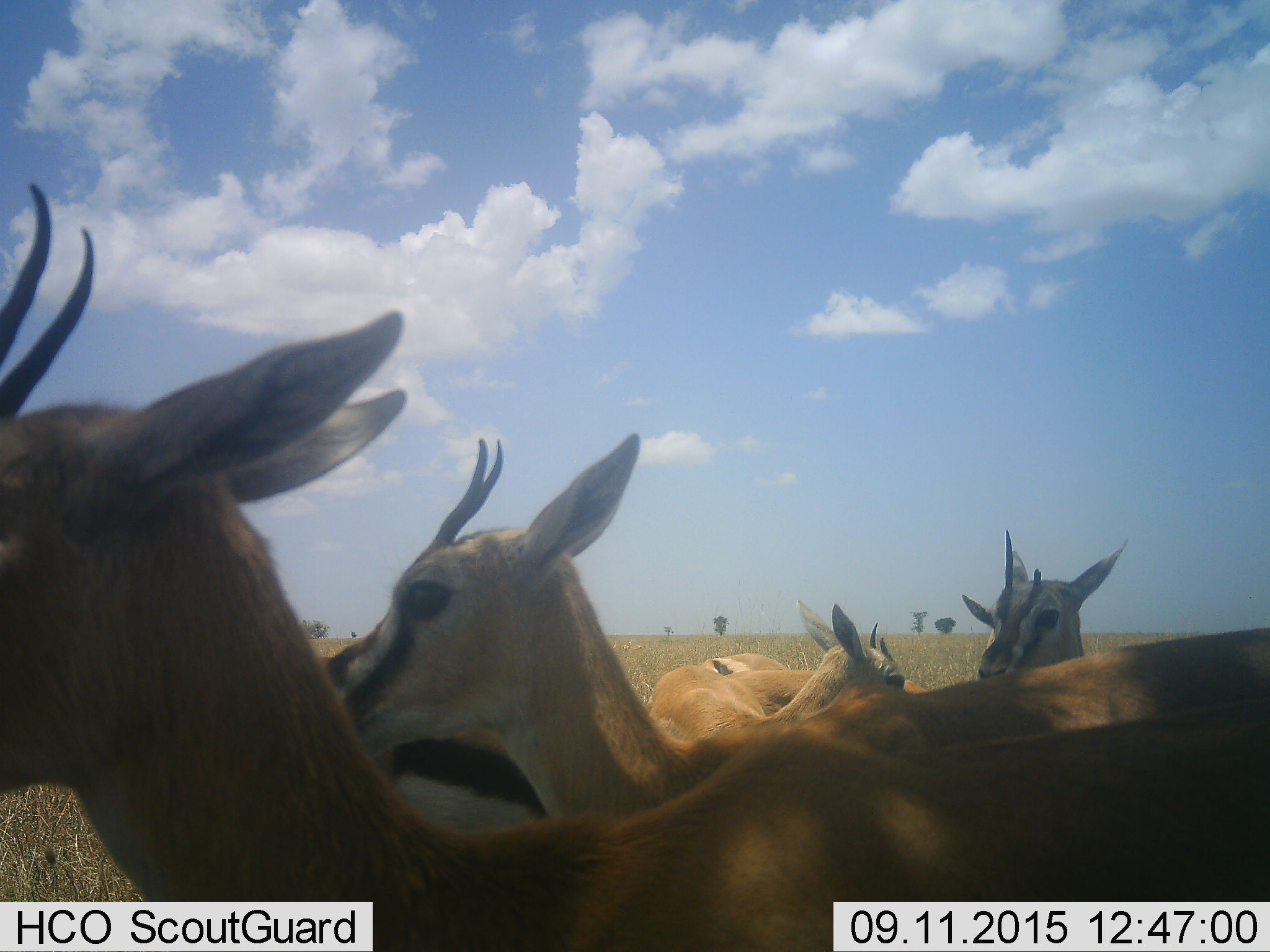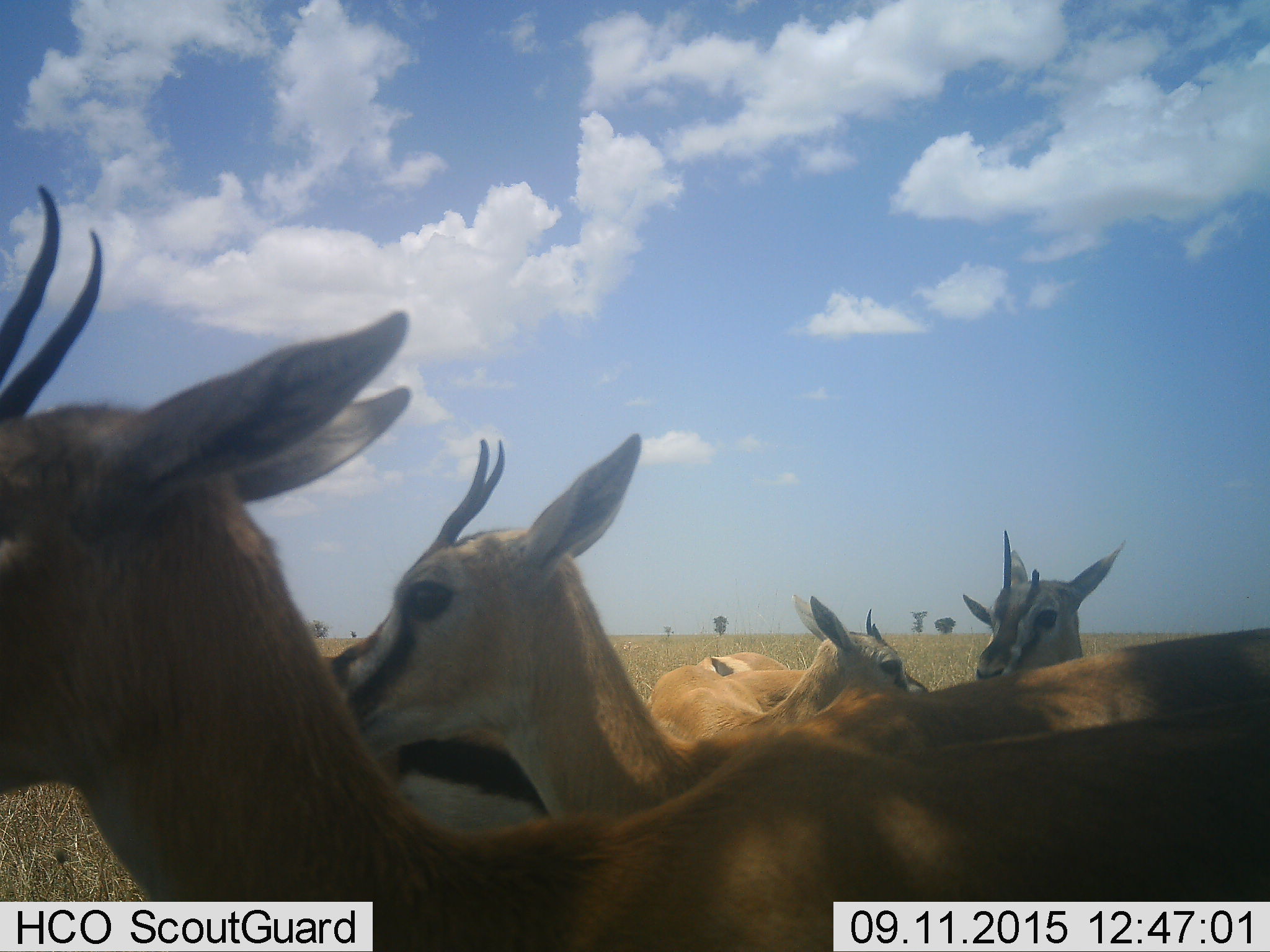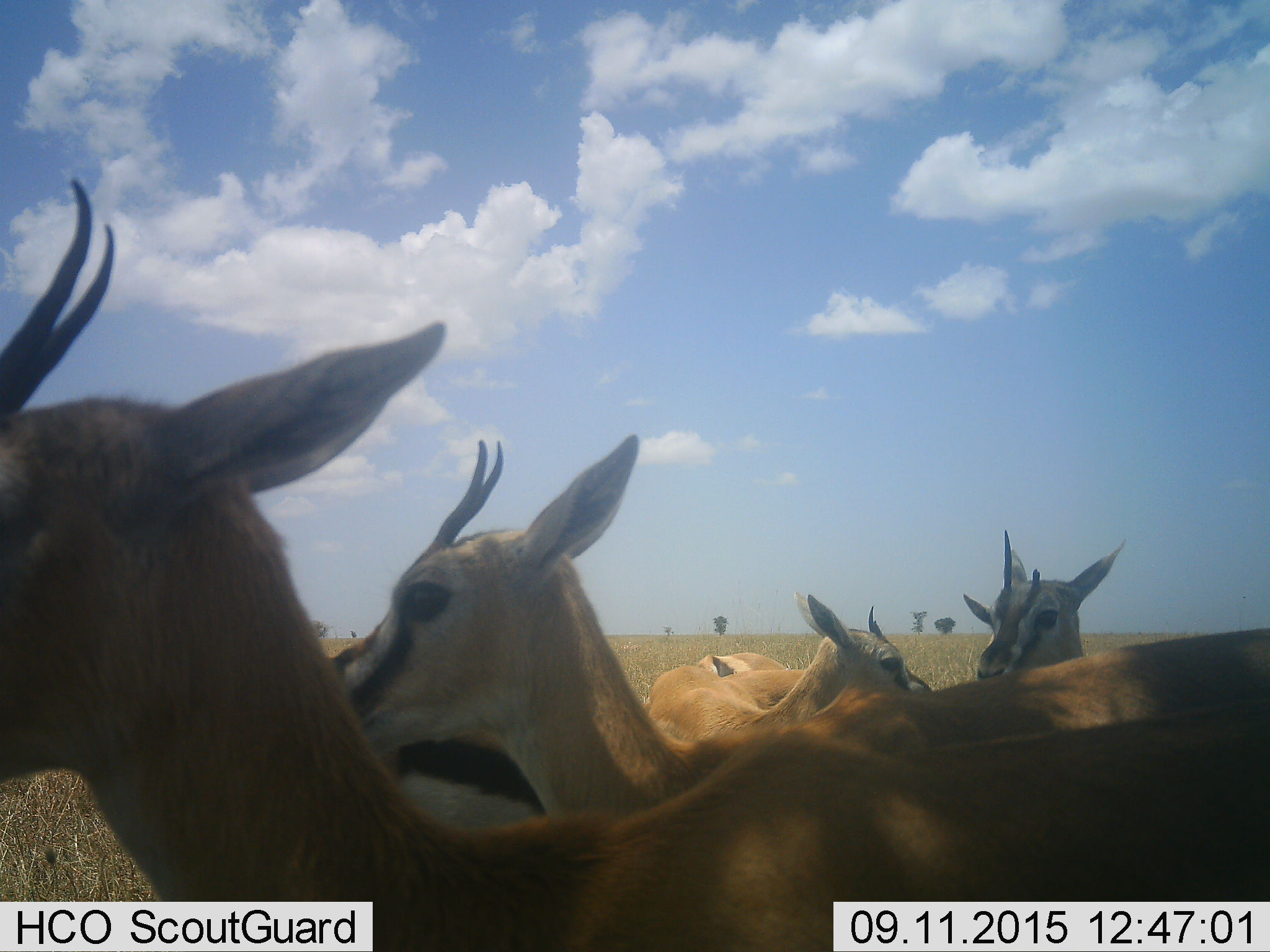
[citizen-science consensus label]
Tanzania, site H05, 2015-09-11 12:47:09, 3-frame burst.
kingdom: Animalia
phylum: Chordata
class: Mammalia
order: Artiodactyla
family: Bovidae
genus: Eudorcas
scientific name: Eudorcas thomsonii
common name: thomson's gazelle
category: gazellethomsons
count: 6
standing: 90%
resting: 0%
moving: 0%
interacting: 10%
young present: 0%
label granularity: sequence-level